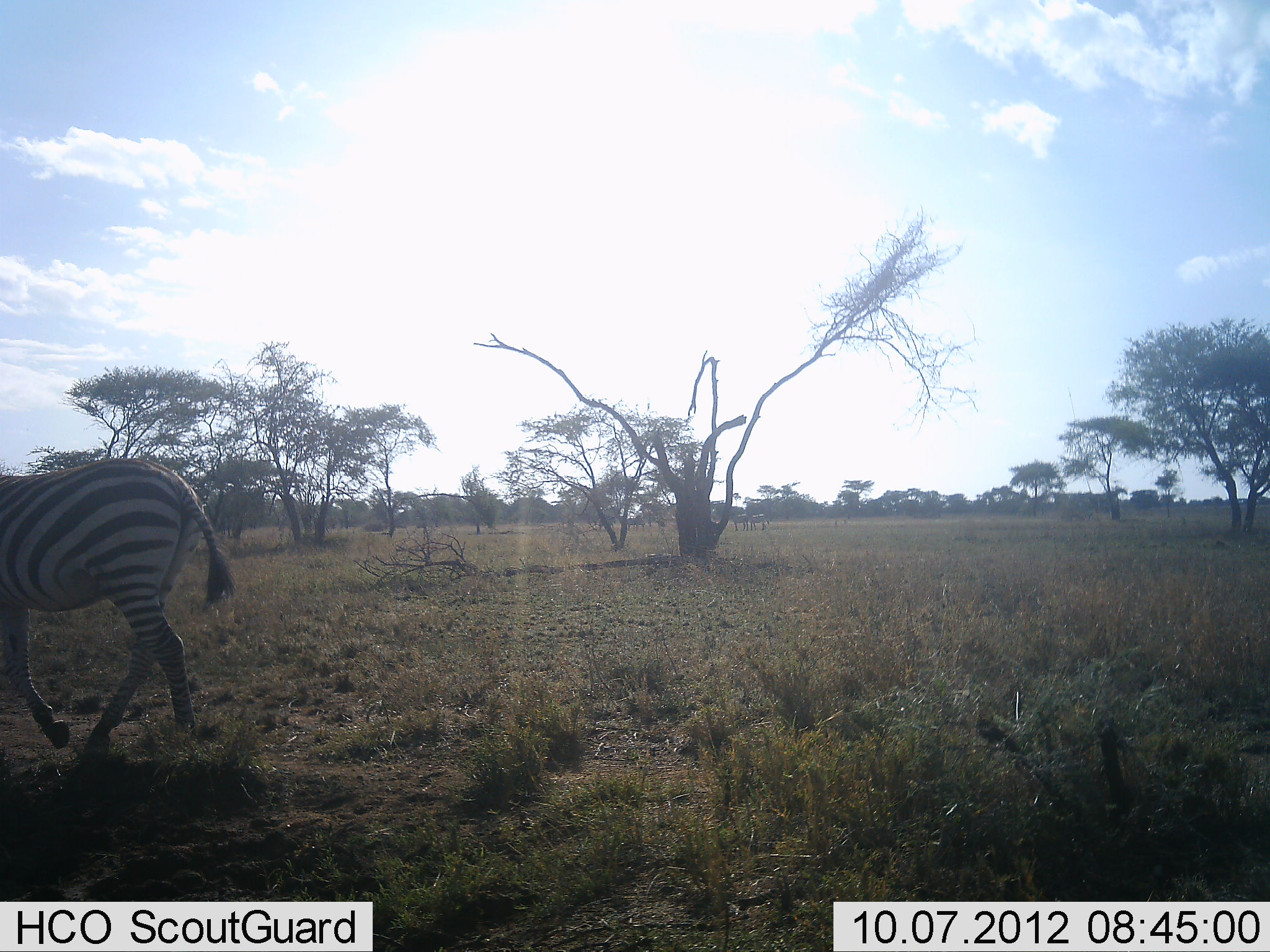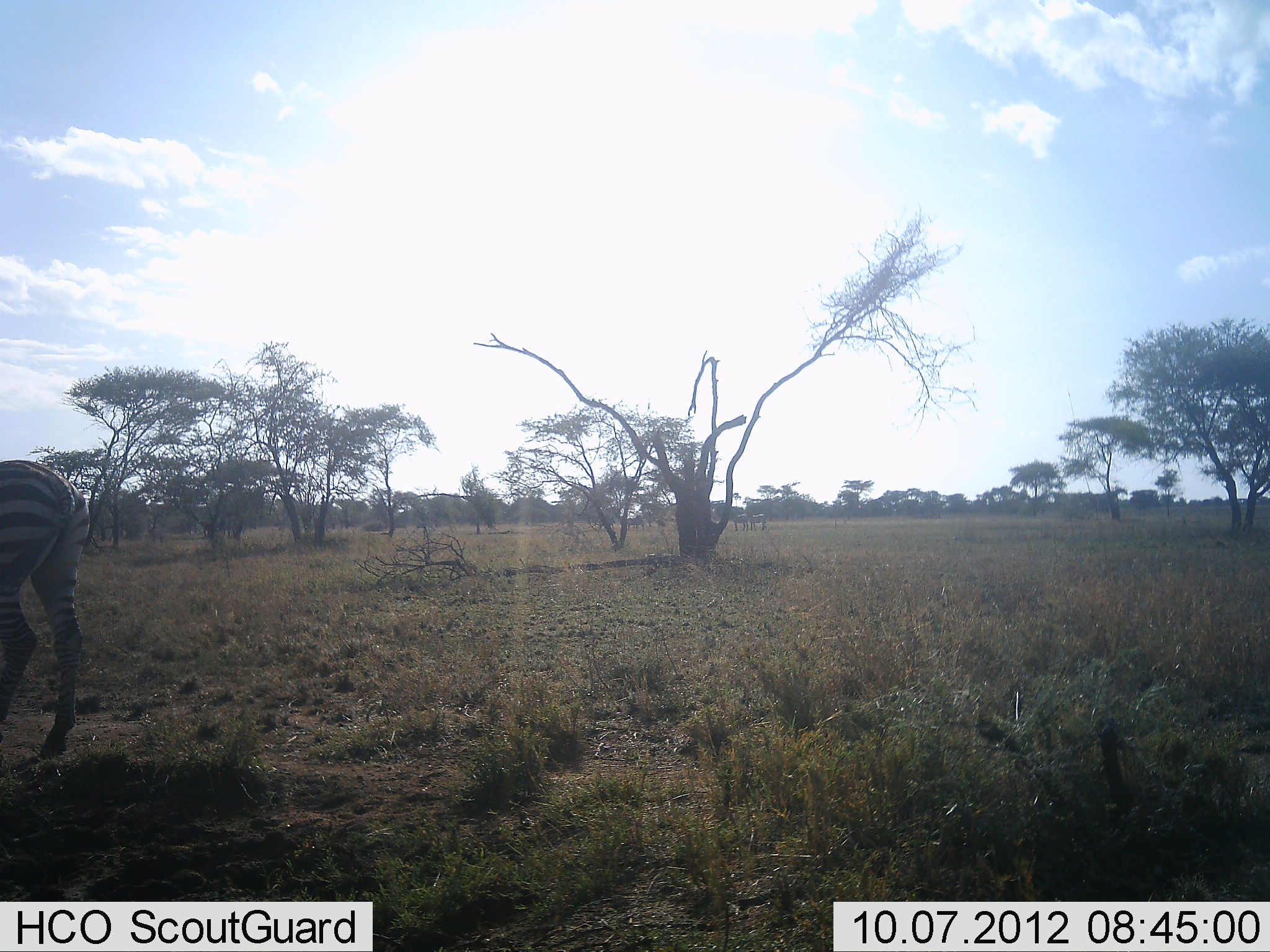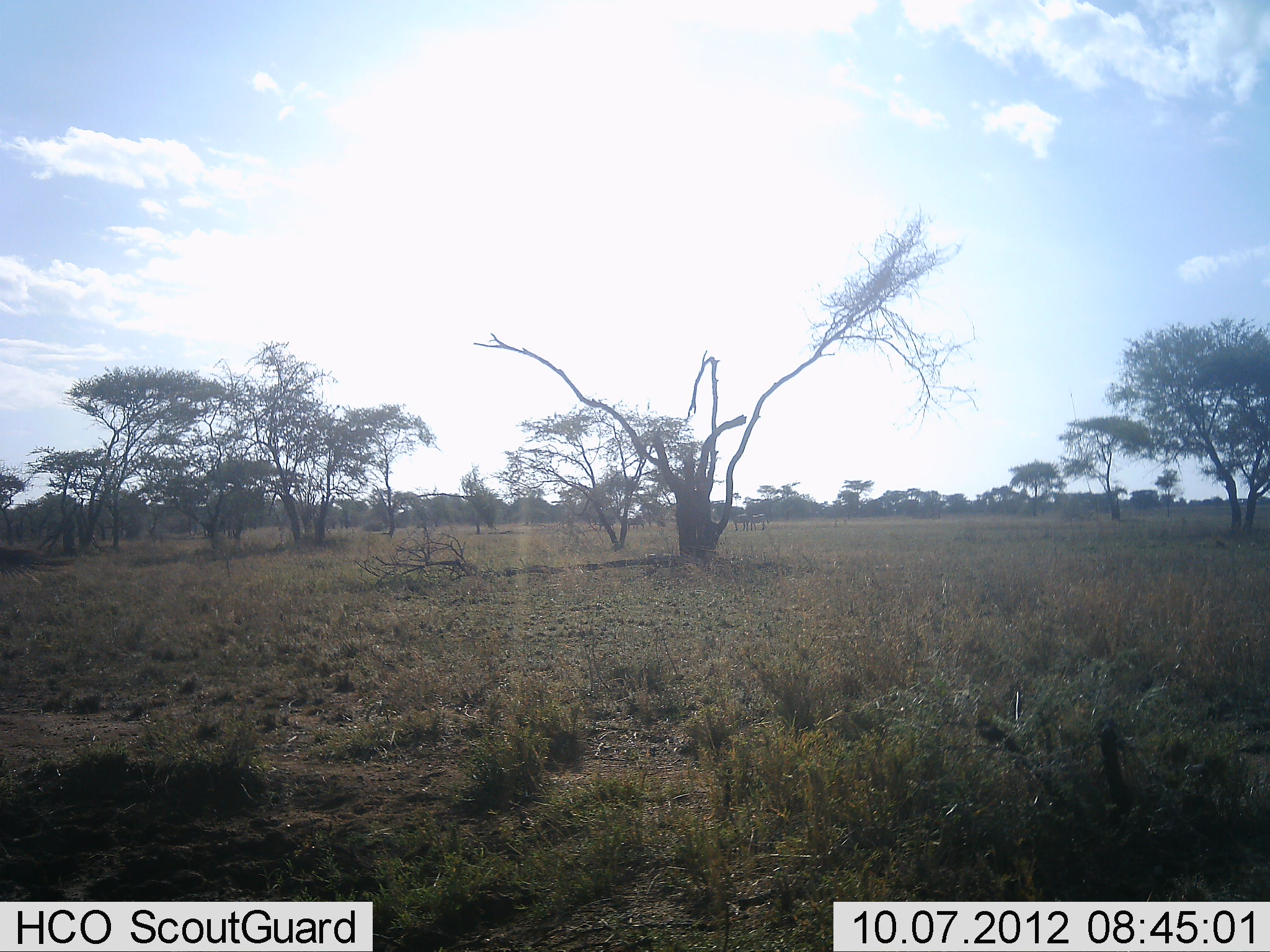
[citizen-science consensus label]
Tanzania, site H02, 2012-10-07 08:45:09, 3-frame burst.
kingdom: Animalia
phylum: Chordata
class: Mammalia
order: Perissodactyla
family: Equidae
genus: Equus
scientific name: Equus quagga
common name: plains zebra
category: zebra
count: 1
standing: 0%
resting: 0%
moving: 100%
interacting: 0%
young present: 0%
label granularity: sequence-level